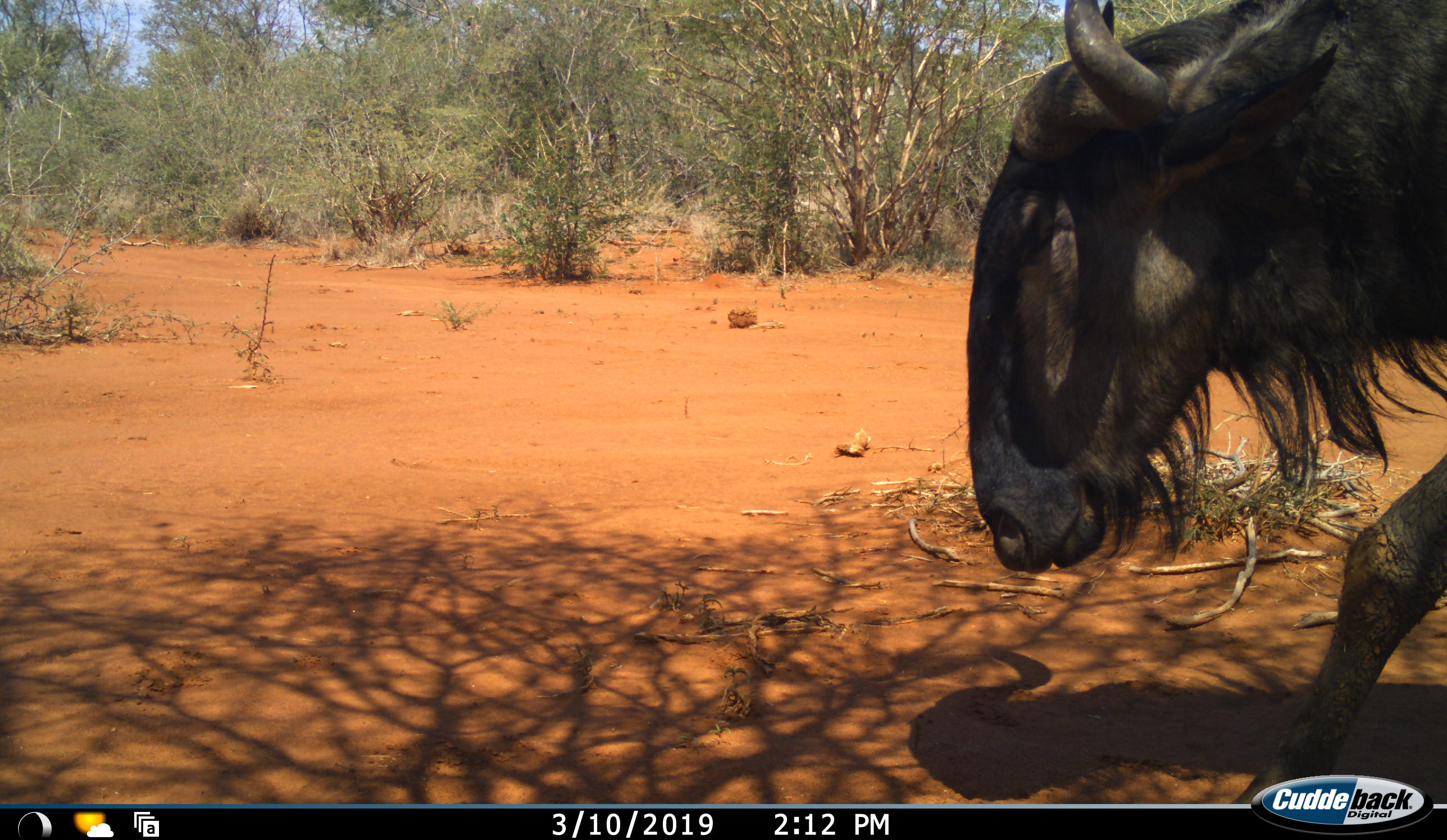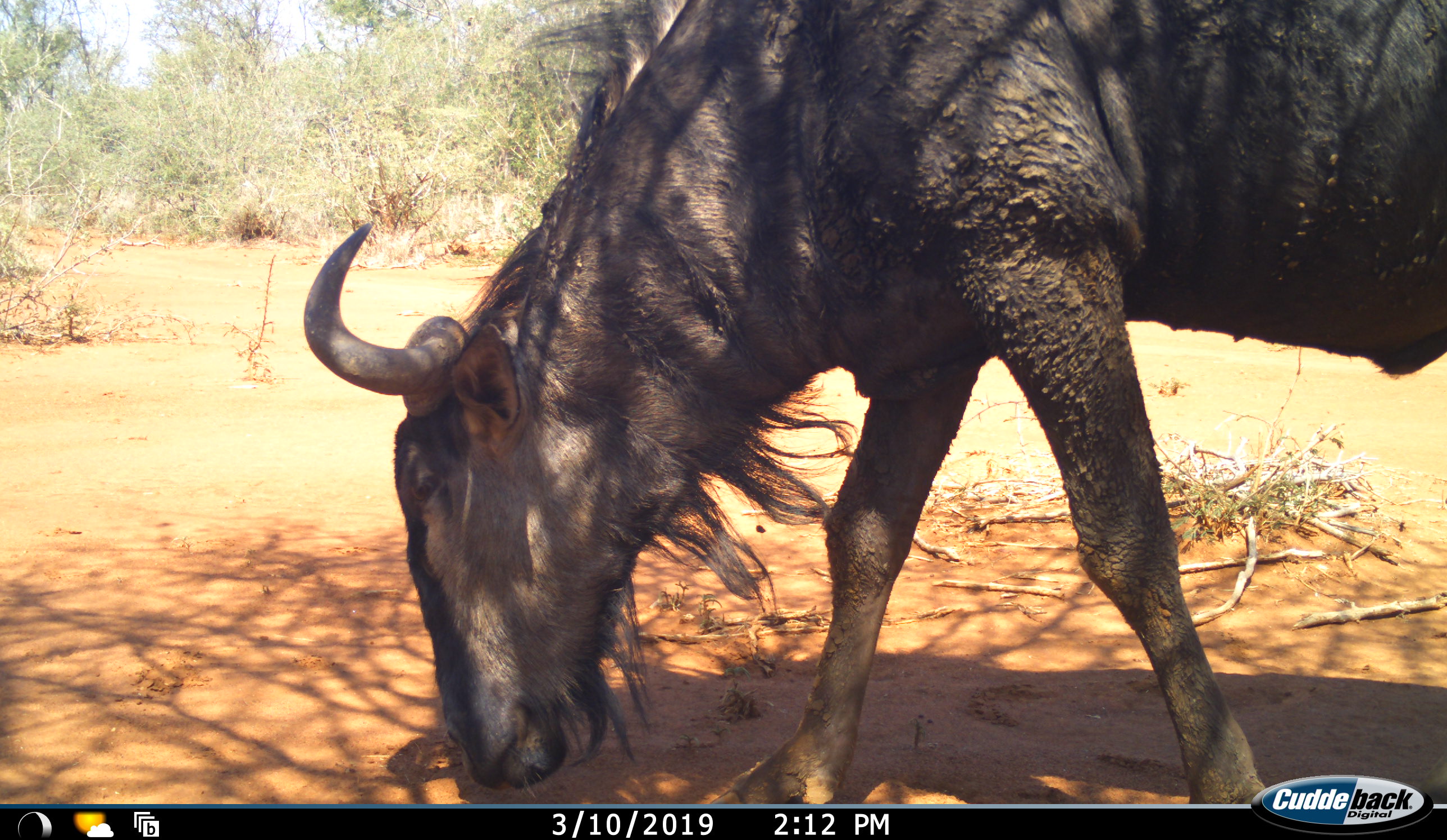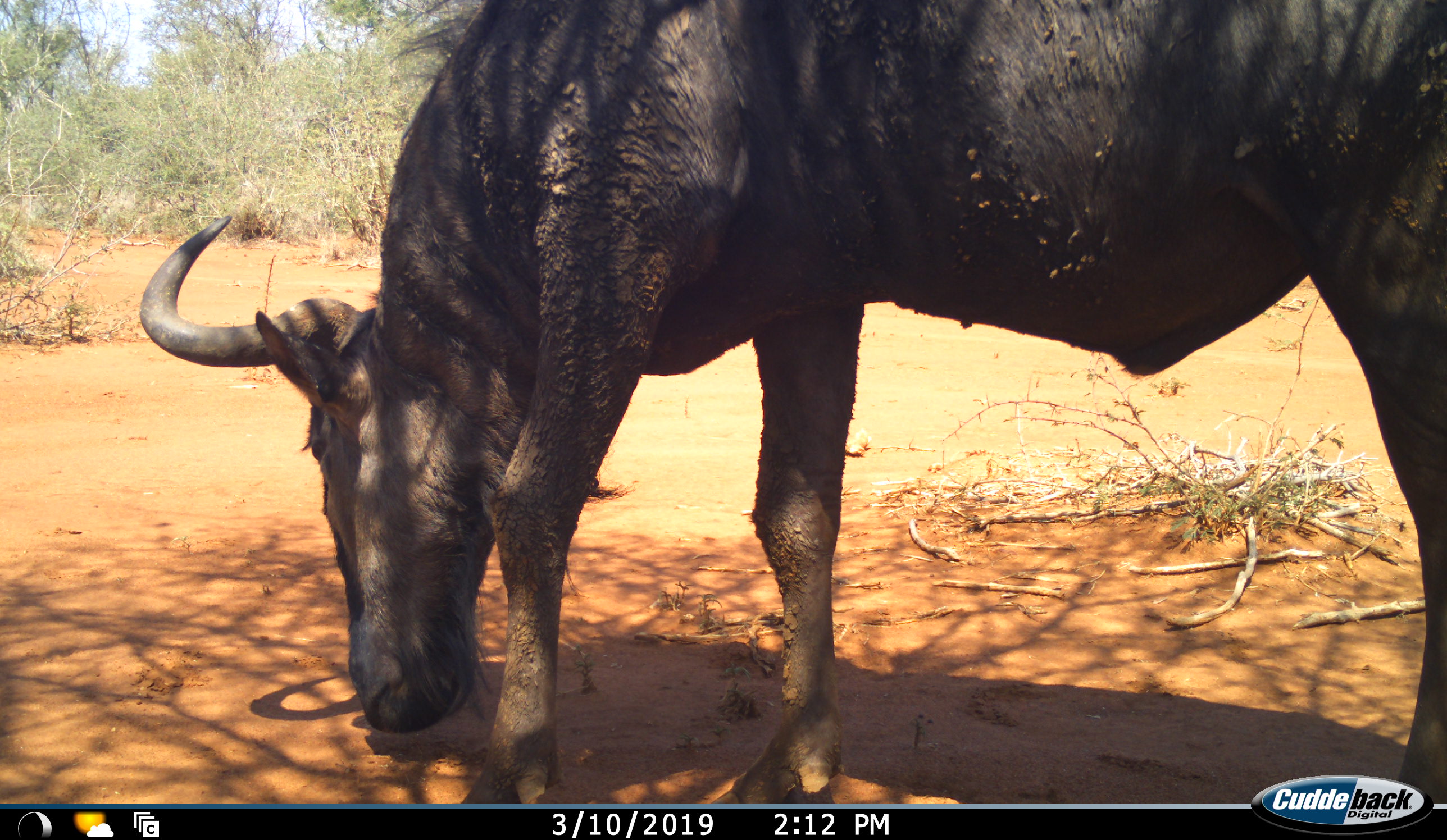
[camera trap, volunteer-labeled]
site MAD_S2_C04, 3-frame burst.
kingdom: Animalia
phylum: Chordata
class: Mammalia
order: Artiodactyla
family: Bovidae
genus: Connochaetes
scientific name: Connochaetes taurinus taurinus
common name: blue wildebeest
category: wildebeestblue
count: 1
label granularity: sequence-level